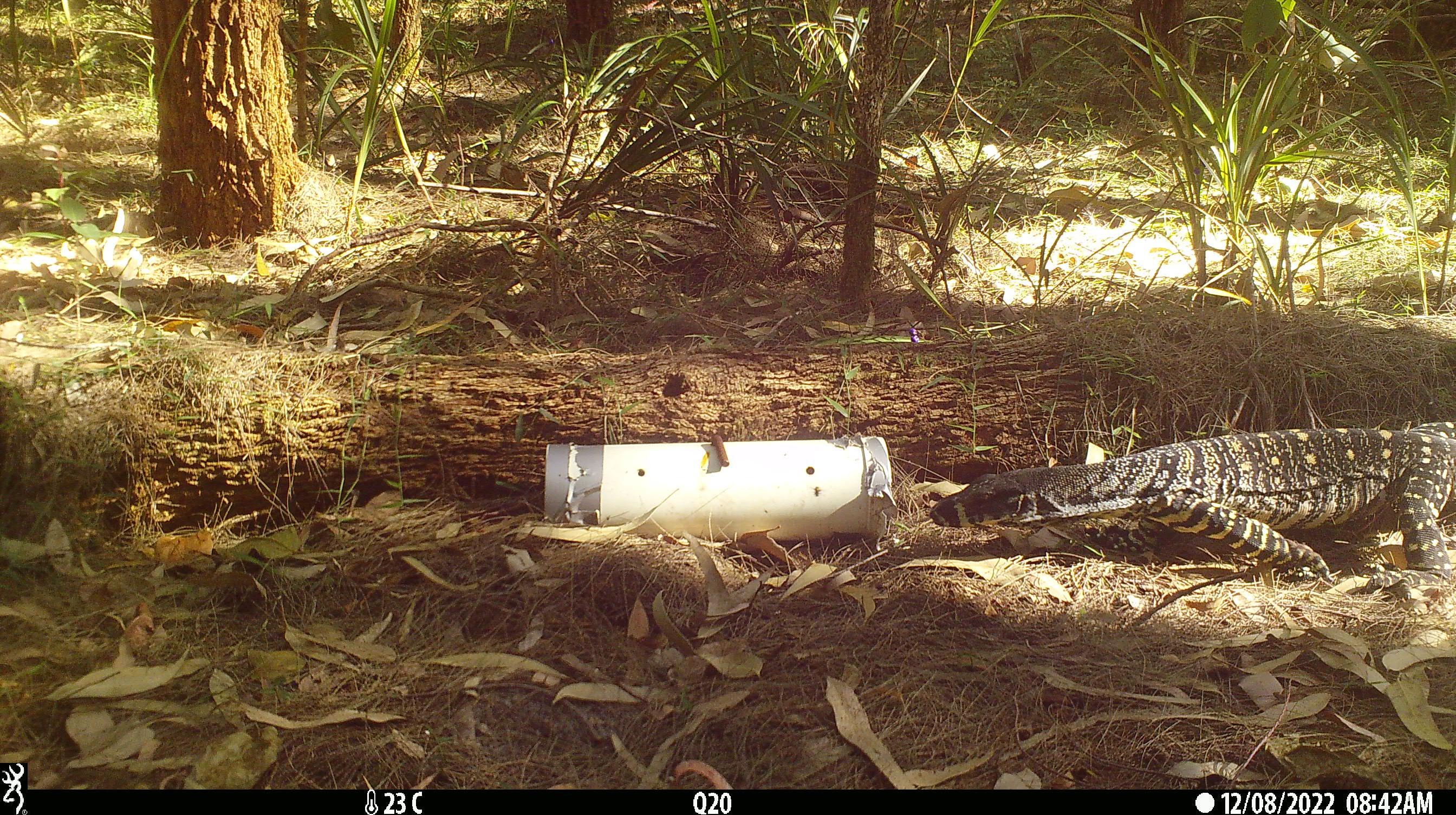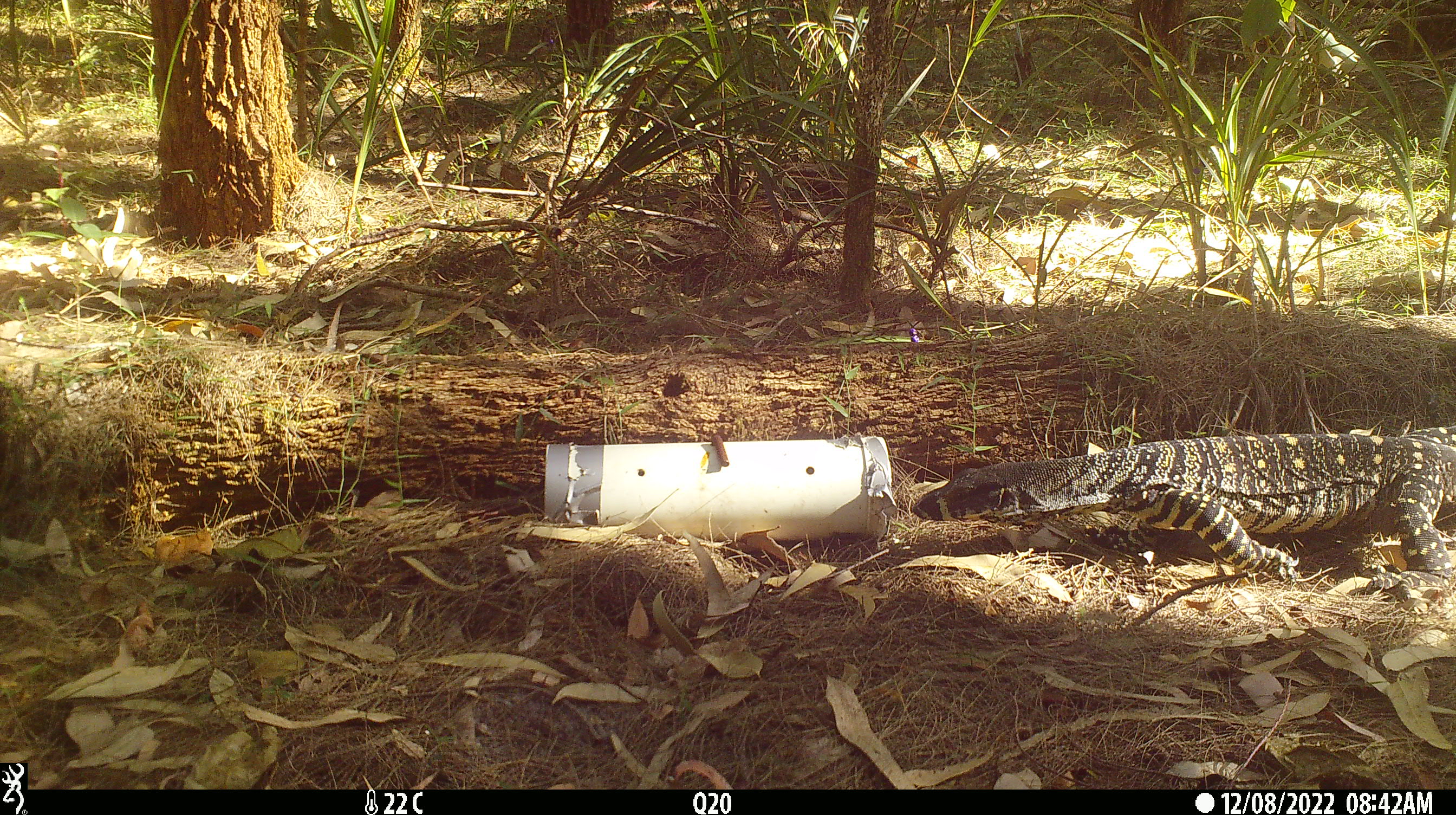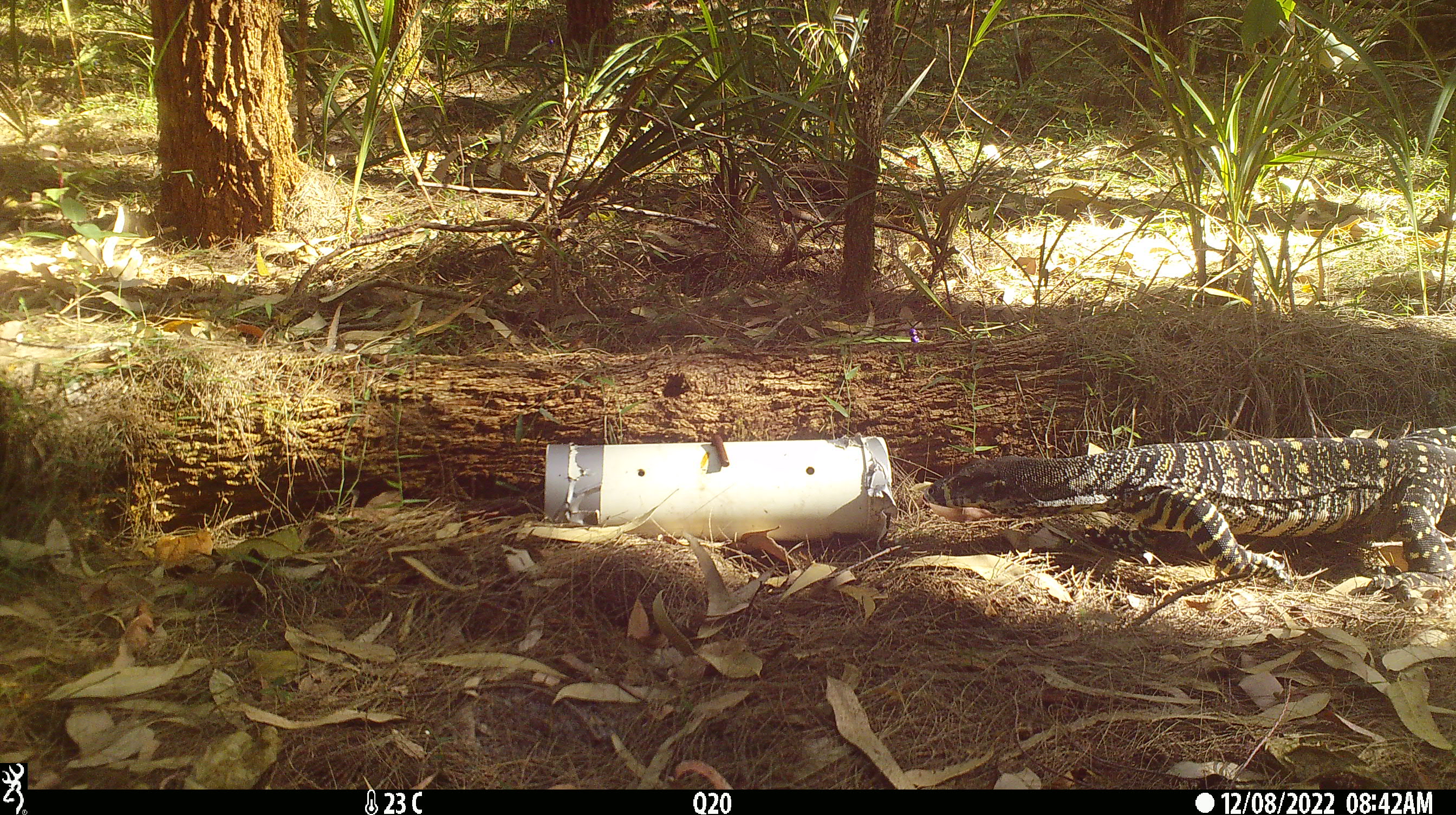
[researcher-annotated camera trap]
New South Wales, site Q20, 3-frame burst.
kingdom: Animalia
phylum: Chordata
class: Reptilia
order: Squamata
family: Varanidae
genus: Varanus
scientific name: Varanus varius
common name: lace monitor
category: goanna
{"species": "goanna (lace monitor) (Varanus varius)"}